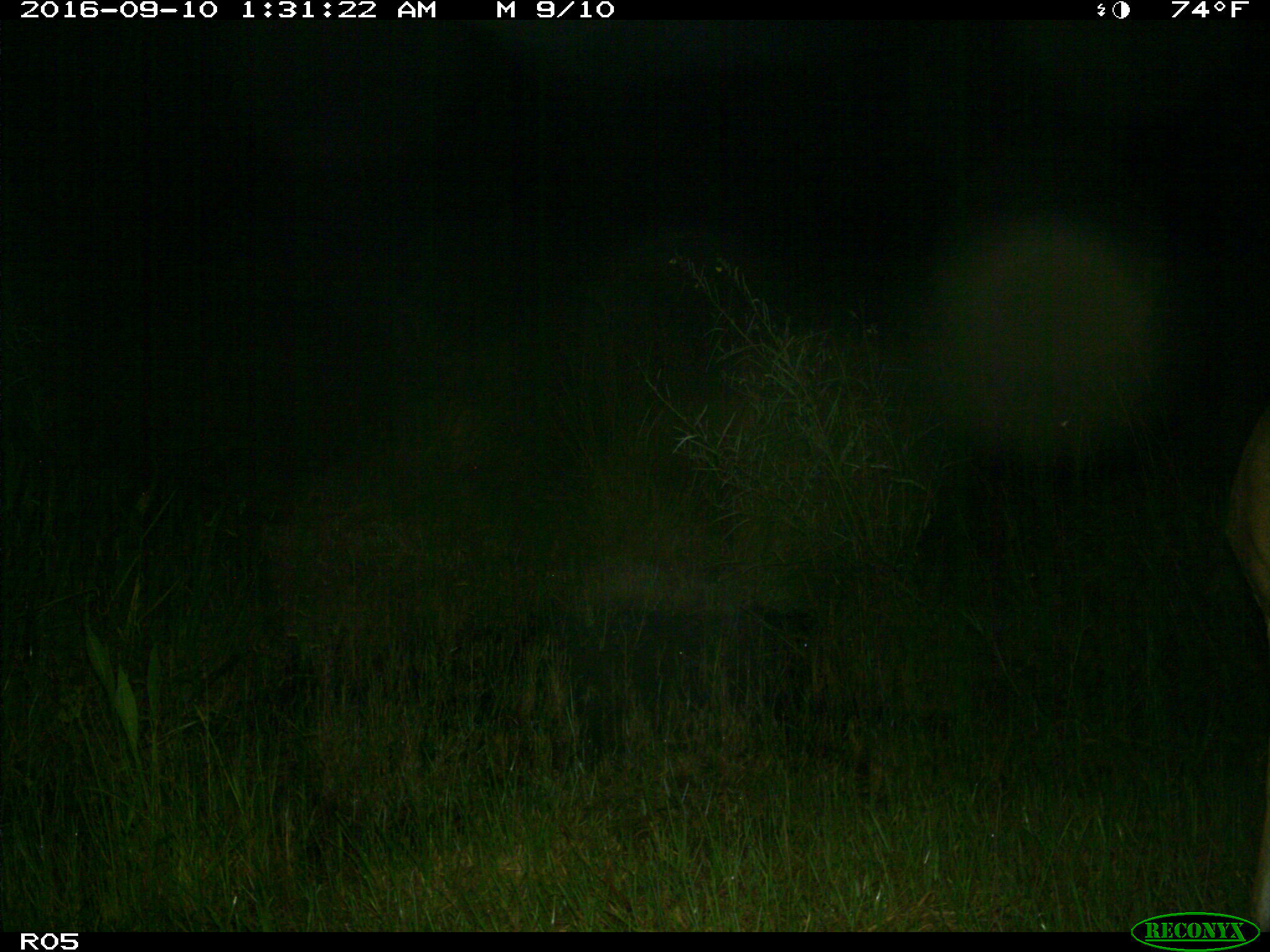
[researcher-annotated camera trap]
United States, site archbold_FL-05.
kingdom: Animalia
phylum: Chordata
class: Mammalia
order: Artiodactyla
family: Cervidae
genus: Odocoileus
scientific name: Odocoileus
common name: deer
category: unidentified deer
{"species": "unidentified deer (deer) (Odocoileus)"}